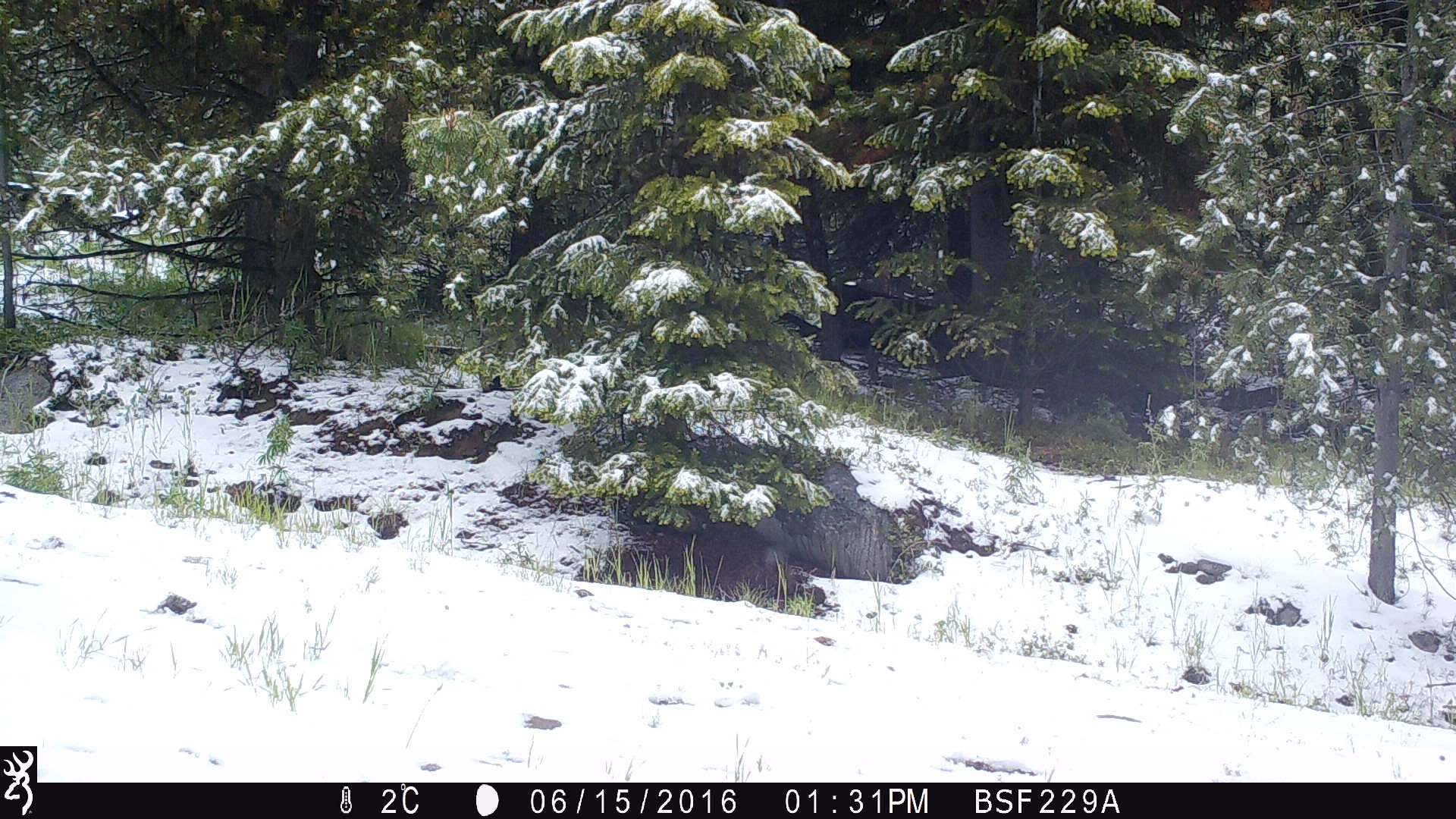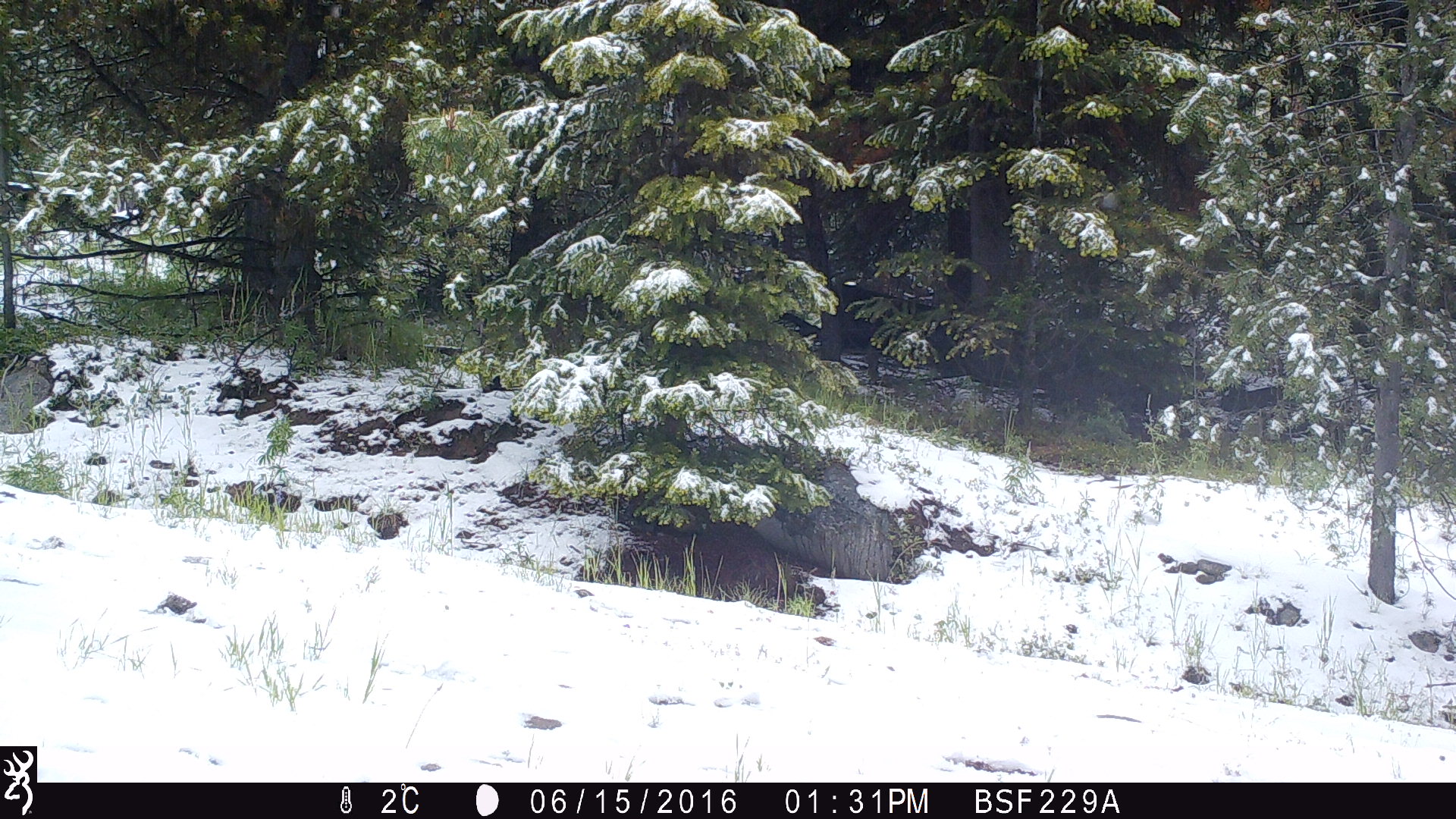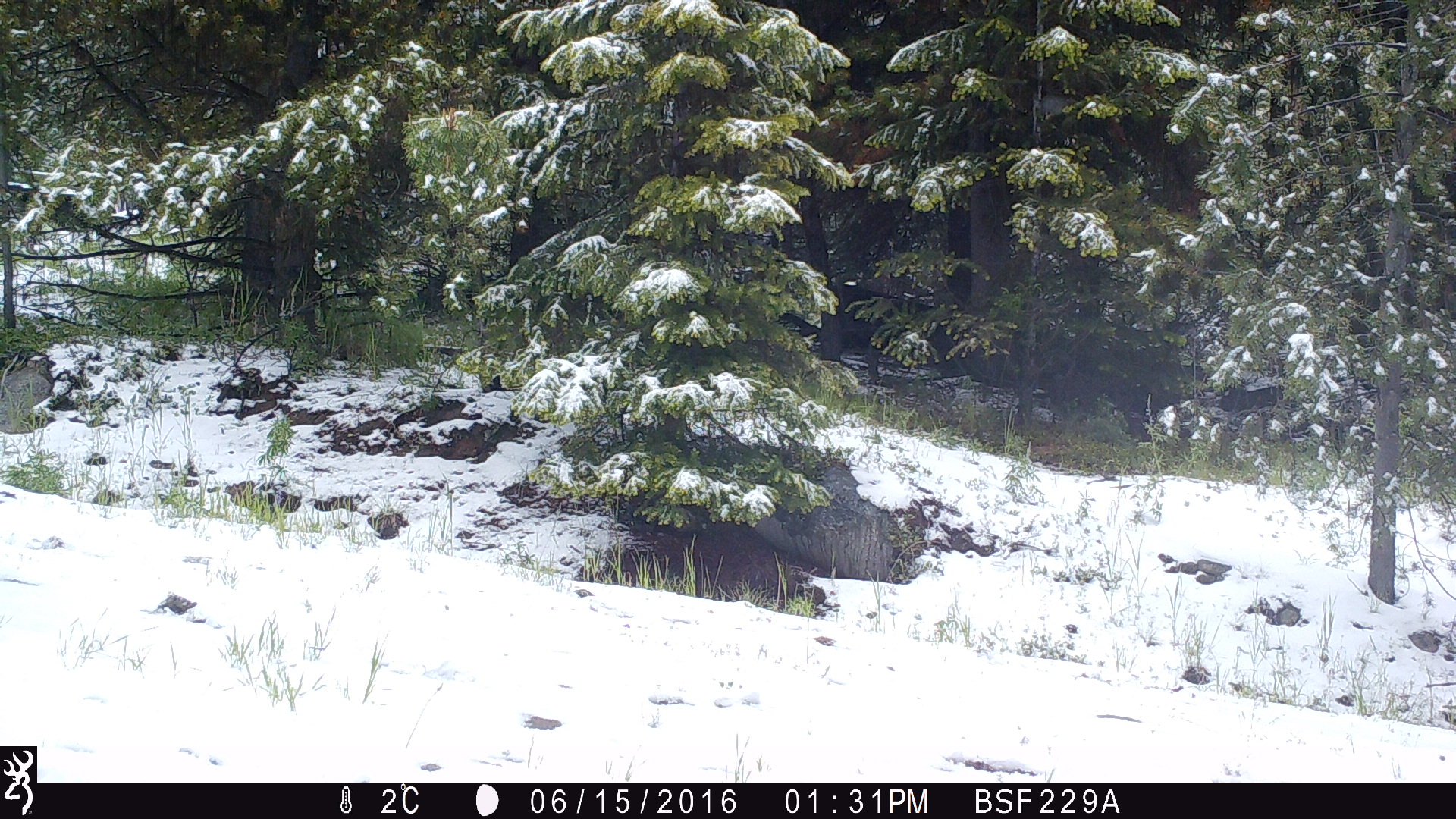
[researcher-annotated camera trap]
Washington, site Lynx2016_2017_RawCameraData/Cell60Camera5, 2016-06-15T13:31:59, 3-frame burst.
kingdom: Animalia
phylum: Chordata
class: Mammalia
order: Artiodactyla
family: Bovidae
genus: Bos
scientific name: Bos taurus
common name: domestic cattle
Domestic cattle (Bos taurus). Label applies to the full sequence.